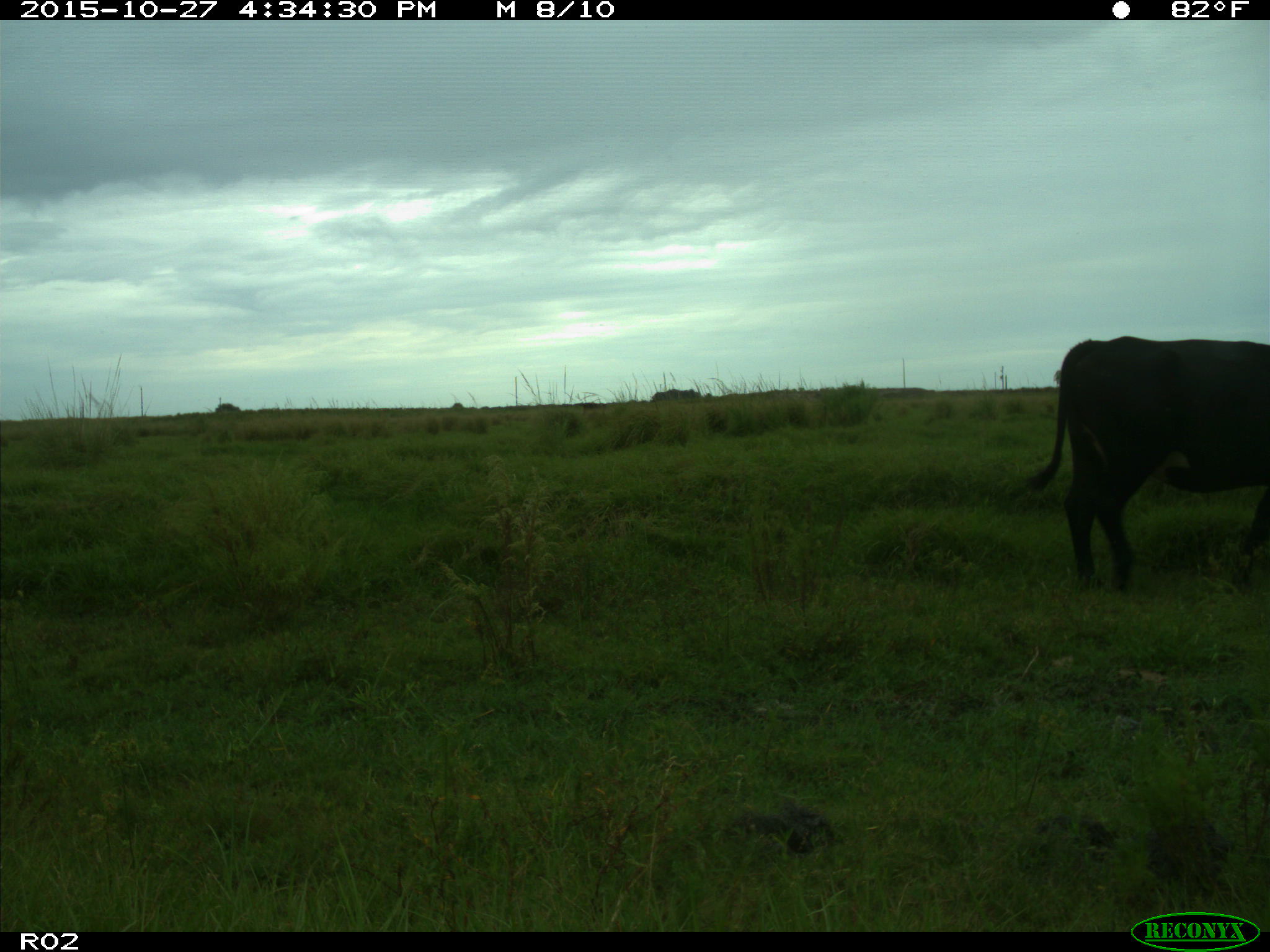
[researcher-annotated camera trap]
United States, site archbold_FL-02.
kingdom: Animalia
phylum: Chordata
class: Mammalia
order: Artiodactyla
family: Bovidae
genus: Bos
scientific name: Bos taurus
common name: domestic cow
Bos taurus (domestic cow).